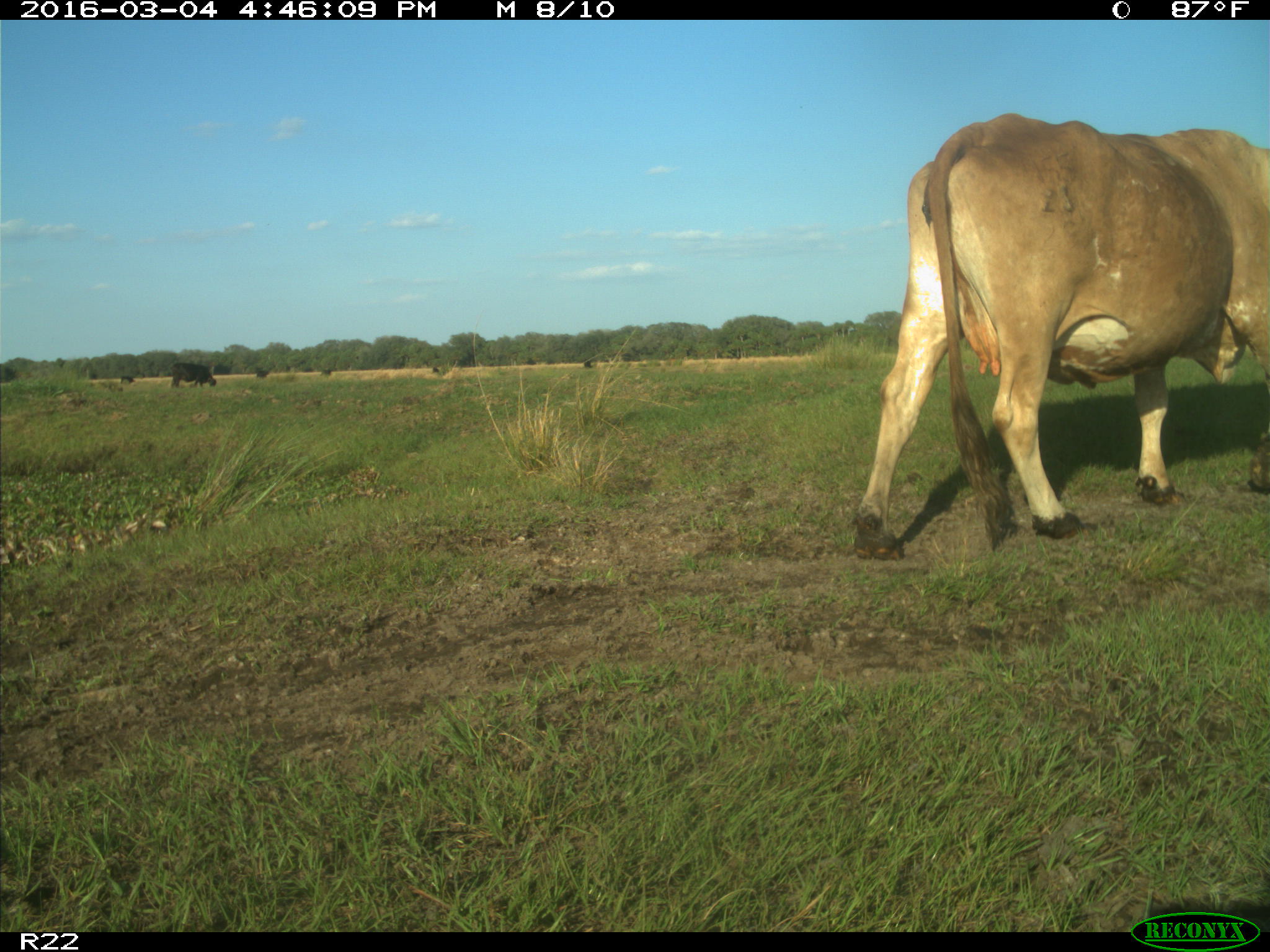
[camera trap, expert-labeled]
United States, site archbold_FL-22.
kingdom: Animalia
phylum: Chordata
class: Mammalia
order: Artiodactyla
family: Bovidae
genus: Bos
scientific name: Bos taurus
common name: domestic cow